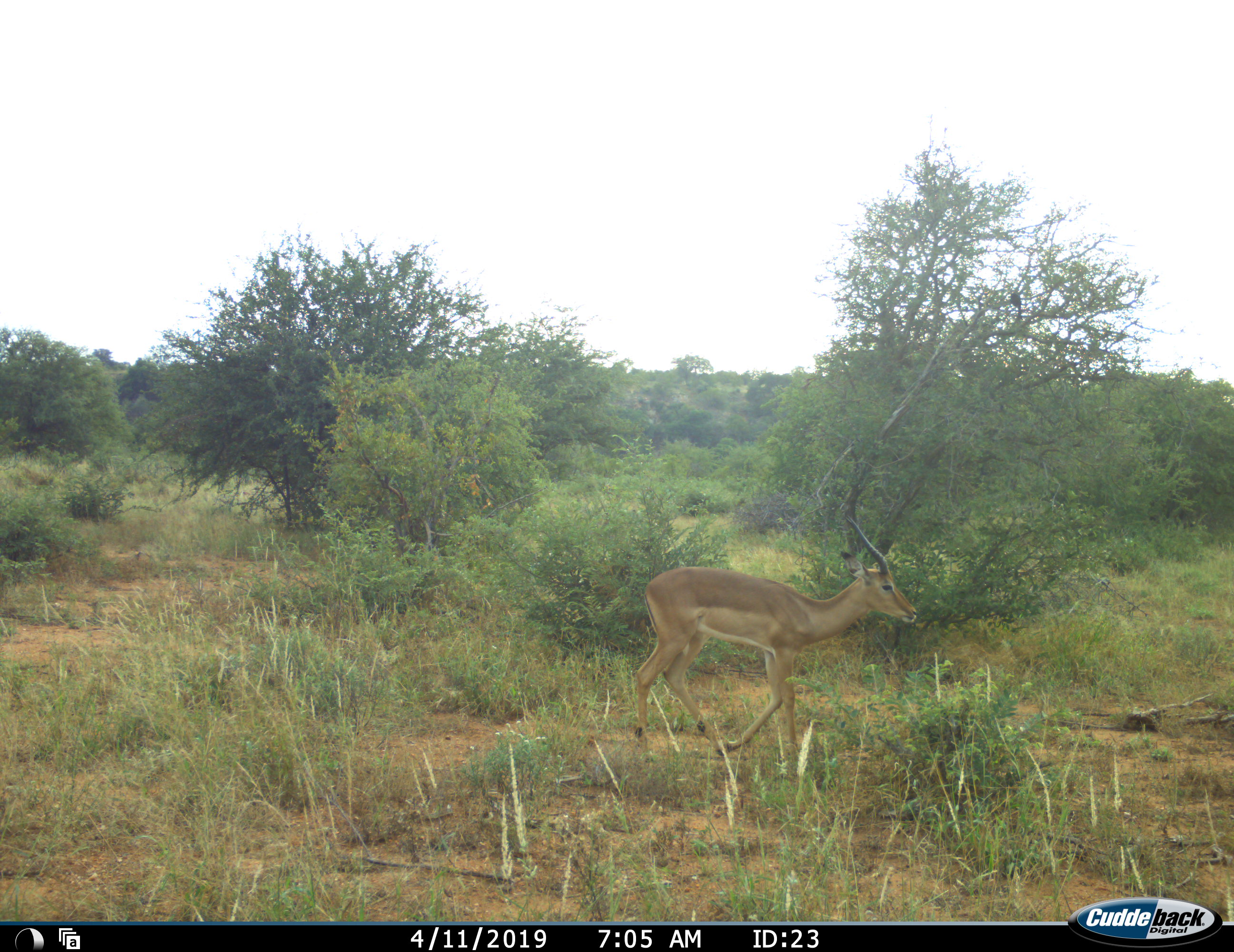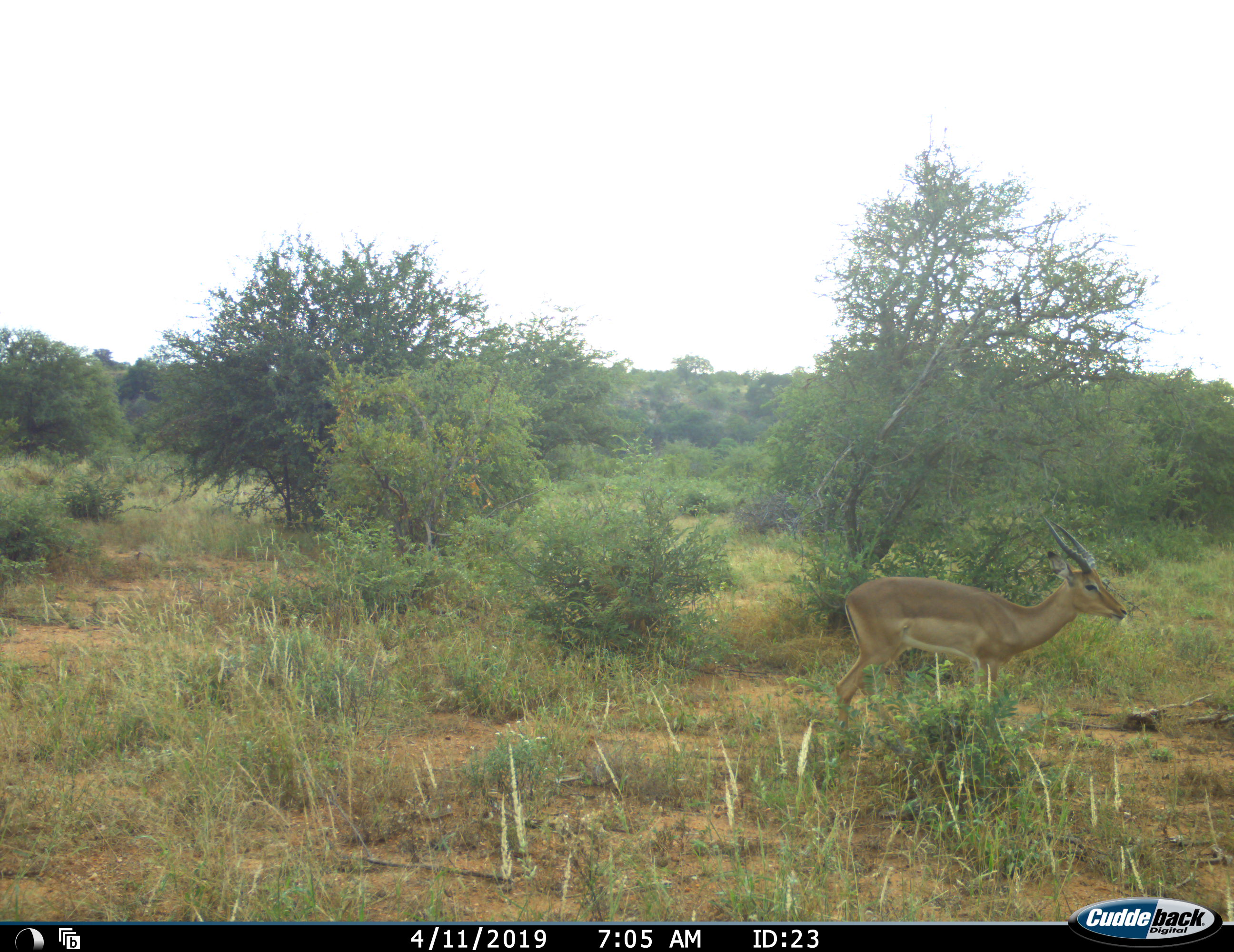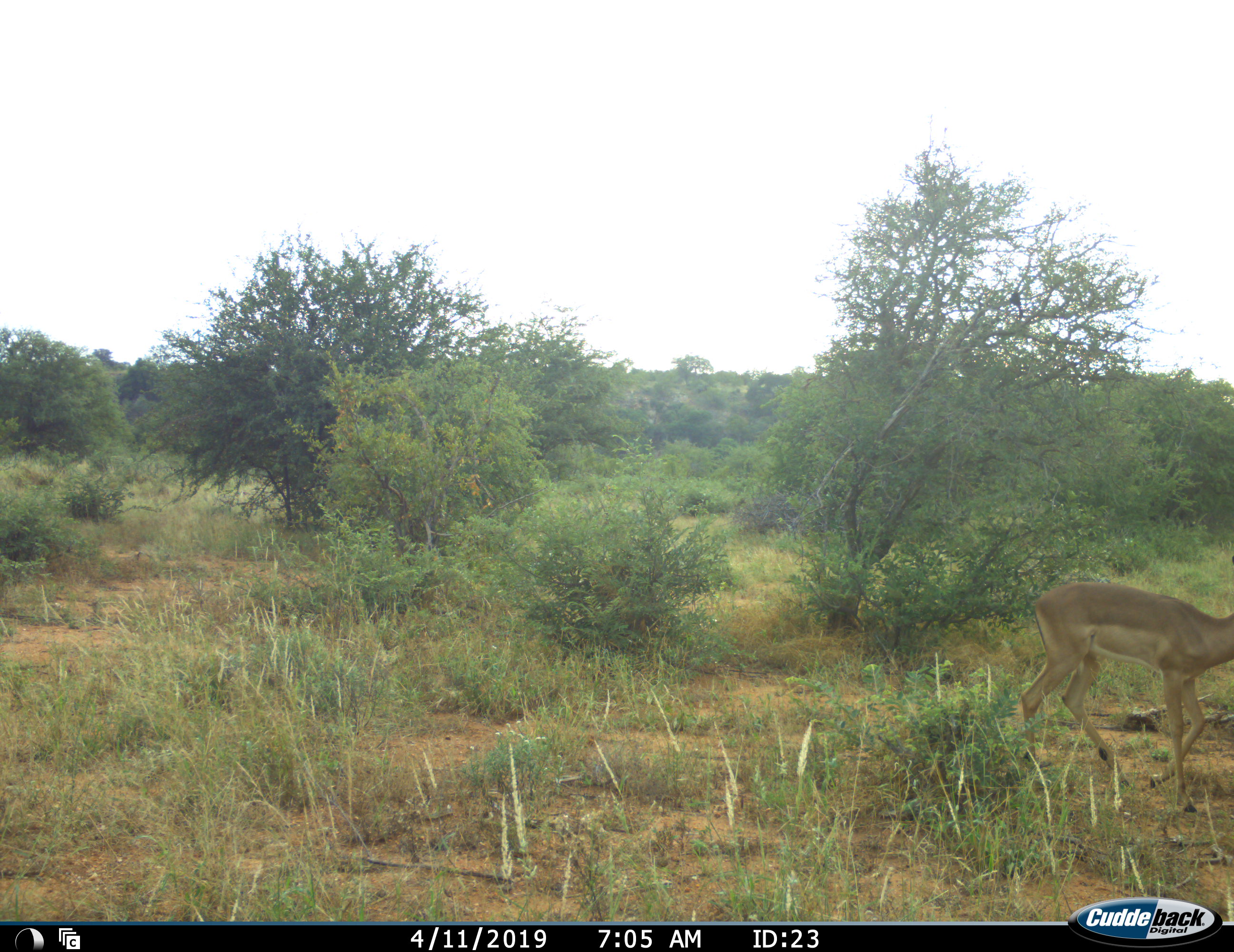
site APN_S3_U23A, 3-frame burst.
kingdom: Animalia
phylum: Chordata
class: Mammalia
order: Artiodactyla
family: Bovidae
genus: Aepyceros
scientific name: Aepyceros melampus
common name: impala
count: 1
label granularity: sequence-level